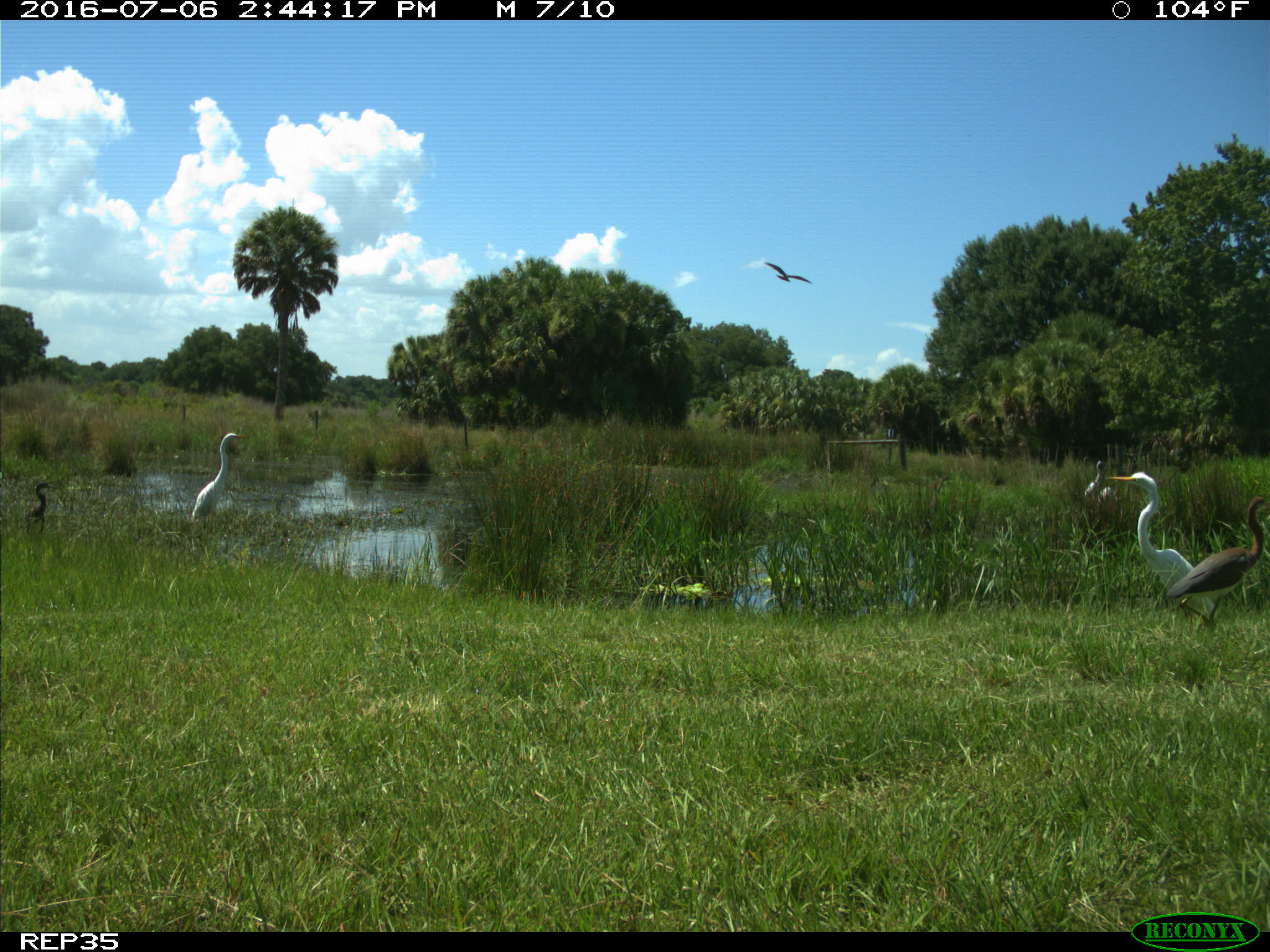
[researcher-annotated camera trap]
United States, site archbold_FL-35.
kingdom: Animalia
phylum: Chordata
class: Aves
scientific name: Aves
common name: birds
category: unidentified bird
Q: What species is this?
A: Unidentified bird (birds) (Aves).